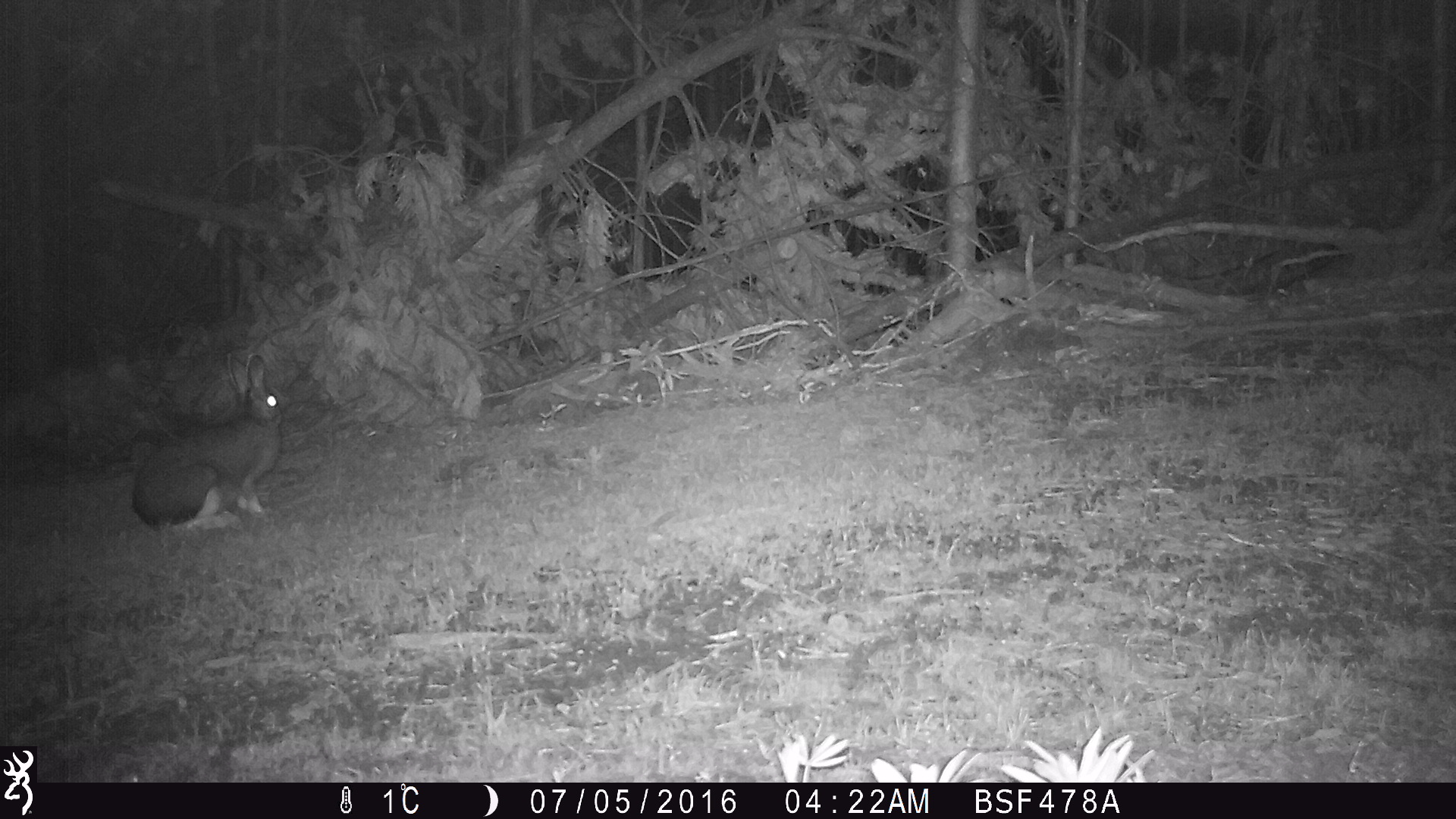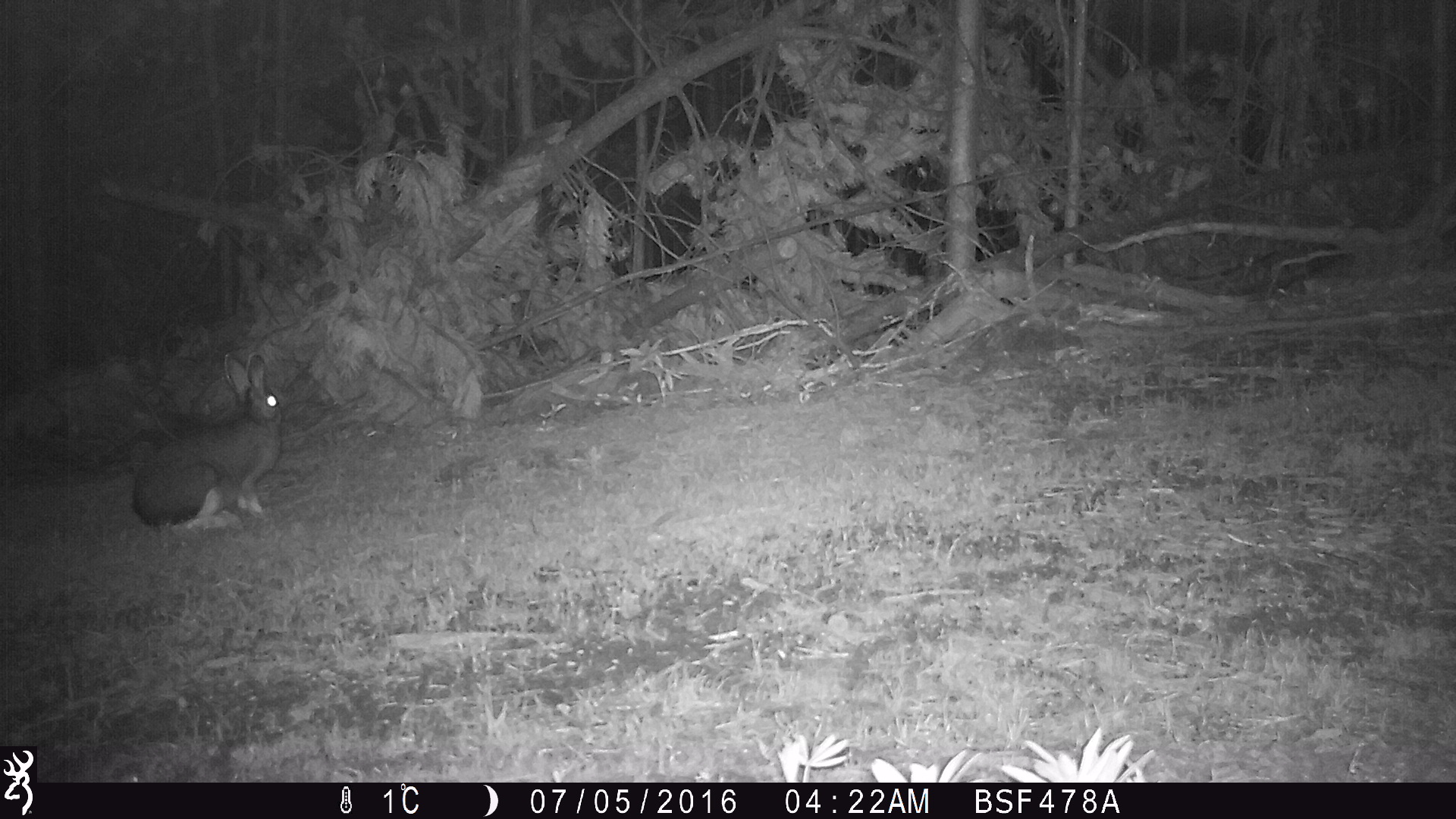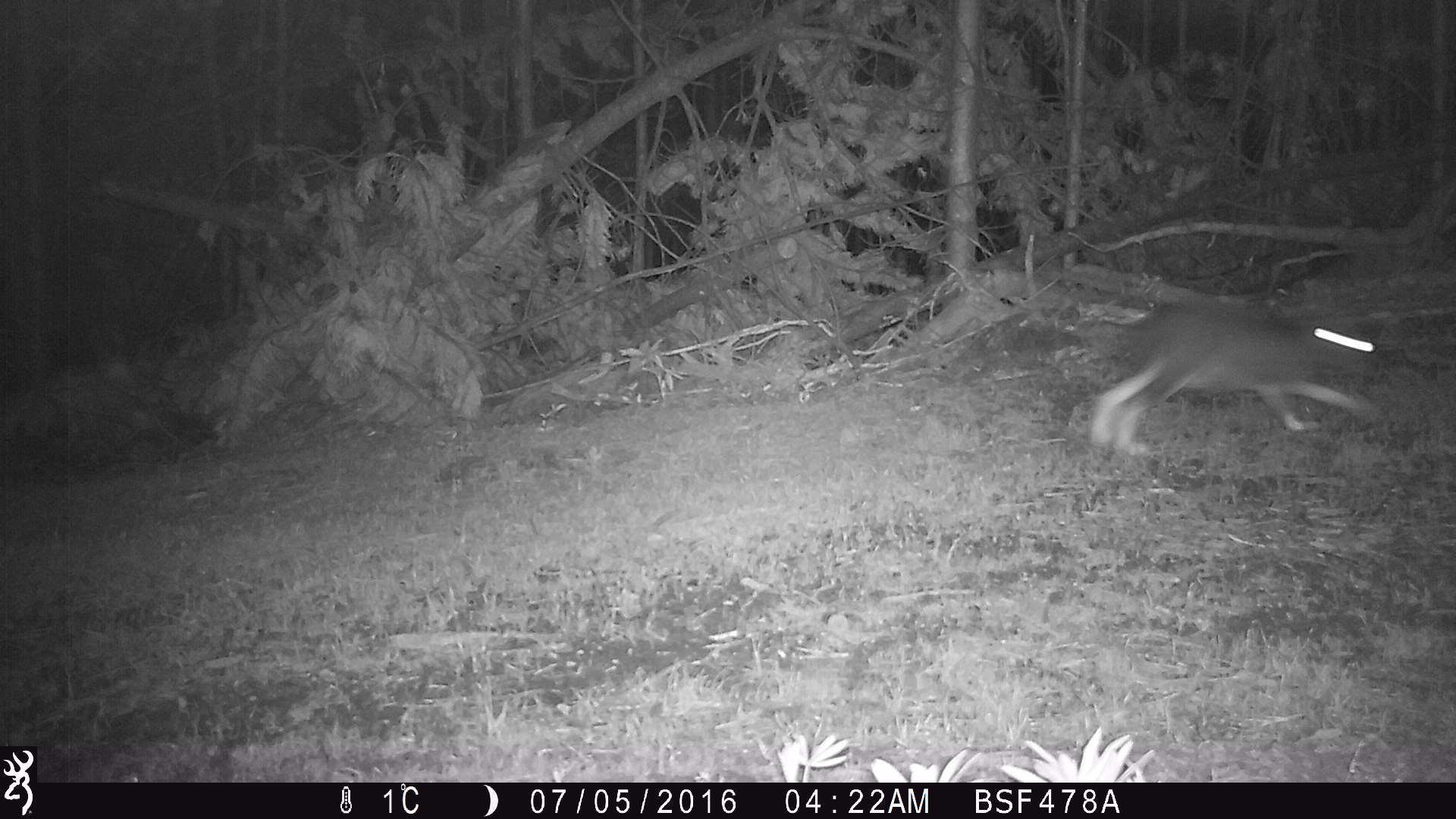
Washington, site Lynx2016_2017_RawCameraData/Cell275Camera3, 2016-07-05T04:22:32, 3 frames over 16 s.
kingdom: Animalia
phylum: Chordata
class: Mammalia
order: Lagomorpha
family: Leporidae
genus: Lepus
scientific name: Lepus americanus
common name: snowshoe hare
Lepus americanus (snowshoe hare). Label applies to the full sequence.